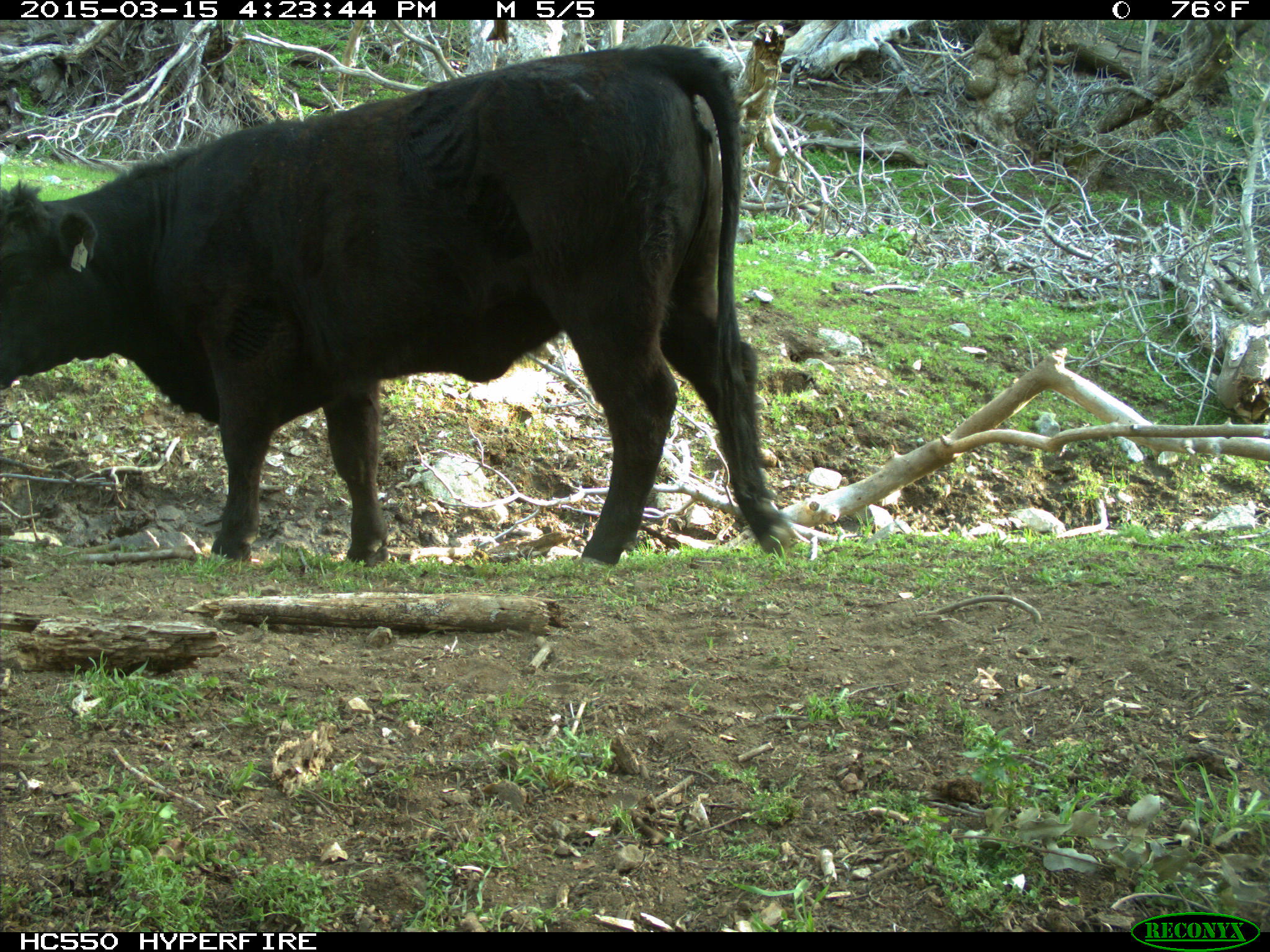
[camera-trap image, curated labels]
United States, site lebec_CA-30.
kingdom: Animalia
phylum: Chordata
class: Mammalia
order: Artiodactyla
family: Bovidae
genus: Bos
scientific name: Bos taurus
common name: domestic cow